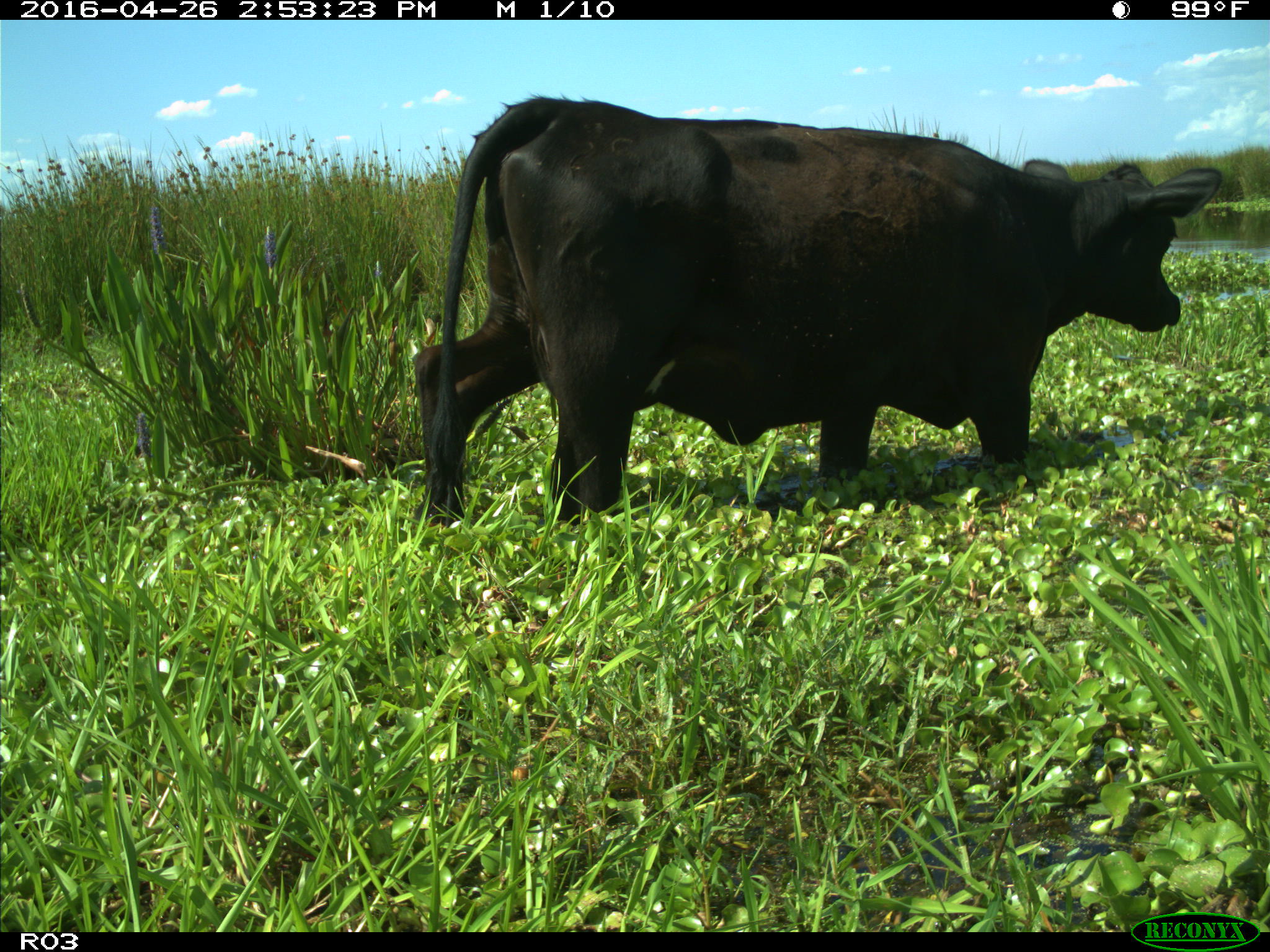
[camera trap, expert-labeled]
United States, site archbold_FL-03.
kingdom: Animalia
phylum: Chordata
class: Mammalia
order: Artiodactyla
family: Bovidae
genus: Bos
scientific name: Bos taurus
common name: domestic cow